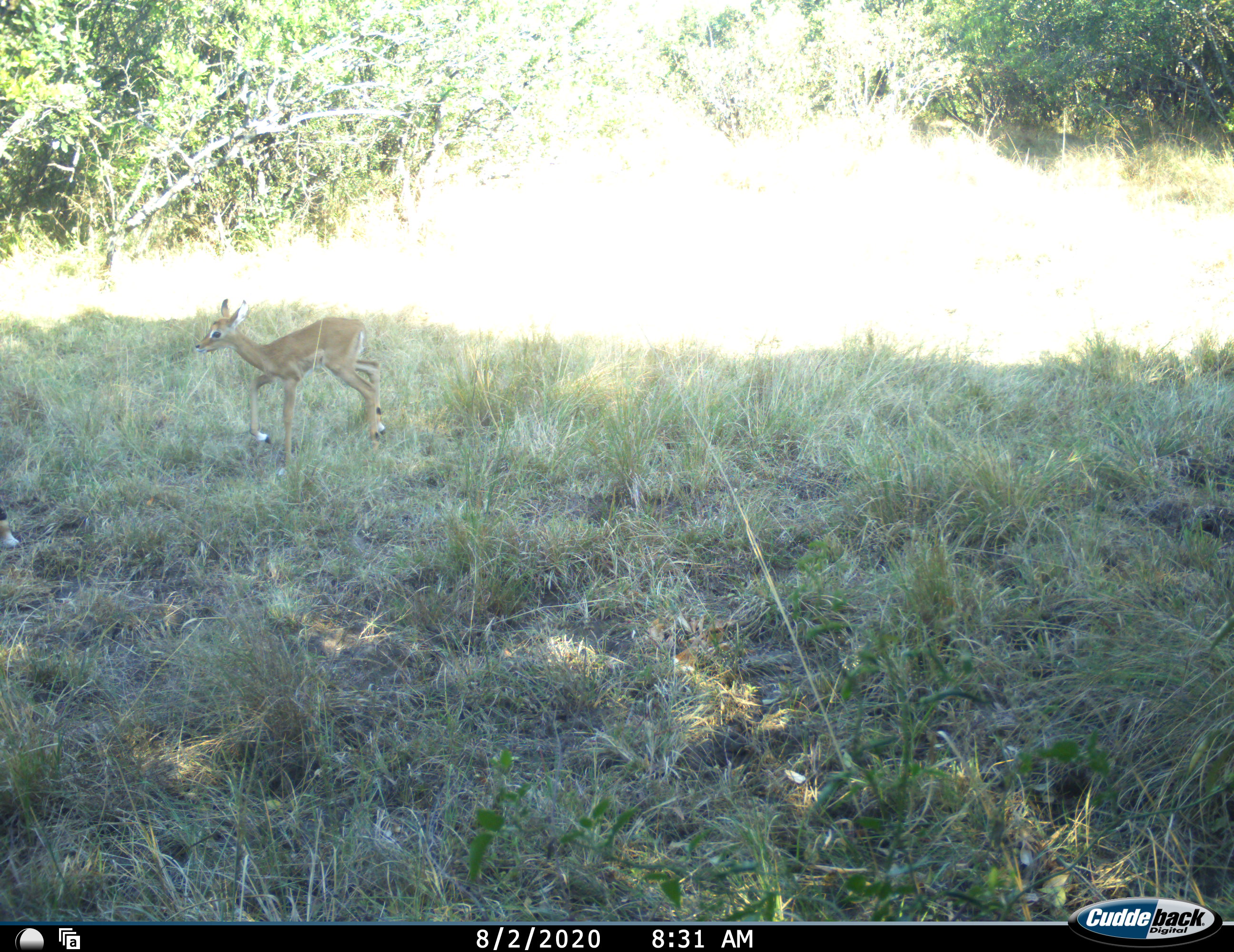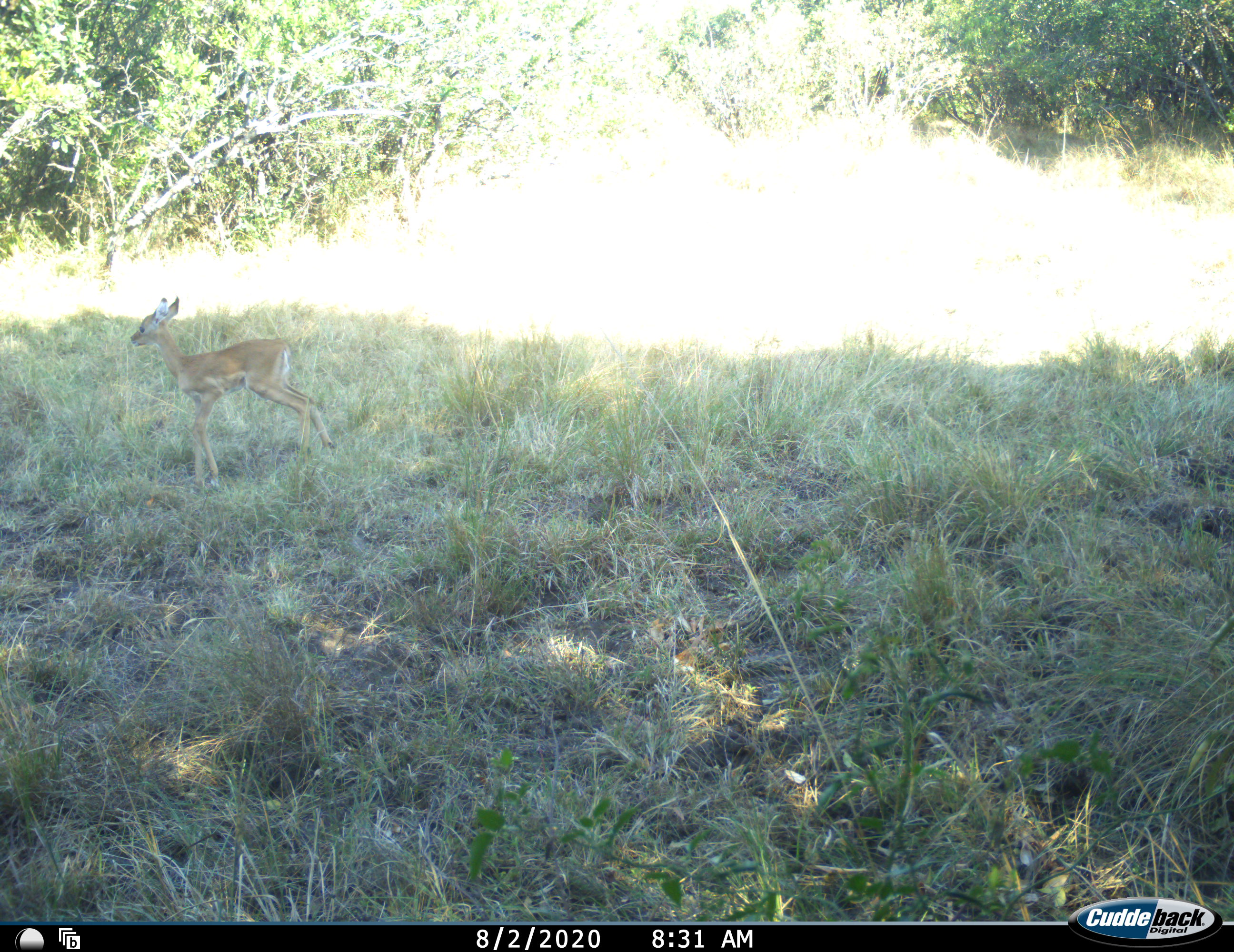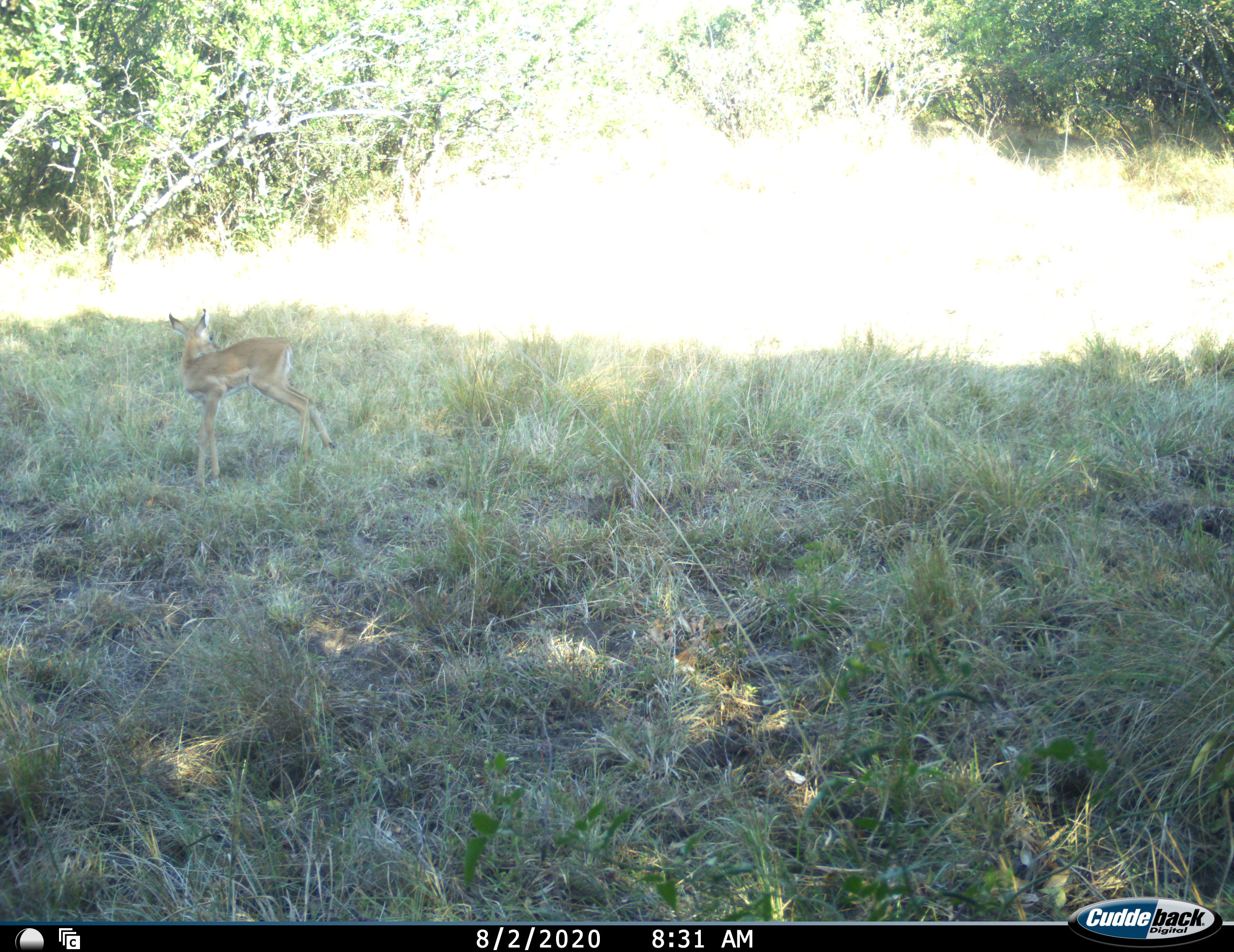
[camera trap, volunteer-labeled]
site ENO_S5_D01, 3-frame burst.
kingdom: Animalia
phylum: Chordata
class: Mammalia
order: Artiodactyla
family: Bovidae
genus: Aepyceros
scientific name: Aepyceros melampus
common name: impala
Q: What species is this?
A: Impala (Aepyceros melampus).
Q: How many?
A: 1.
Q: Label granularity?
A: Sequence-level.